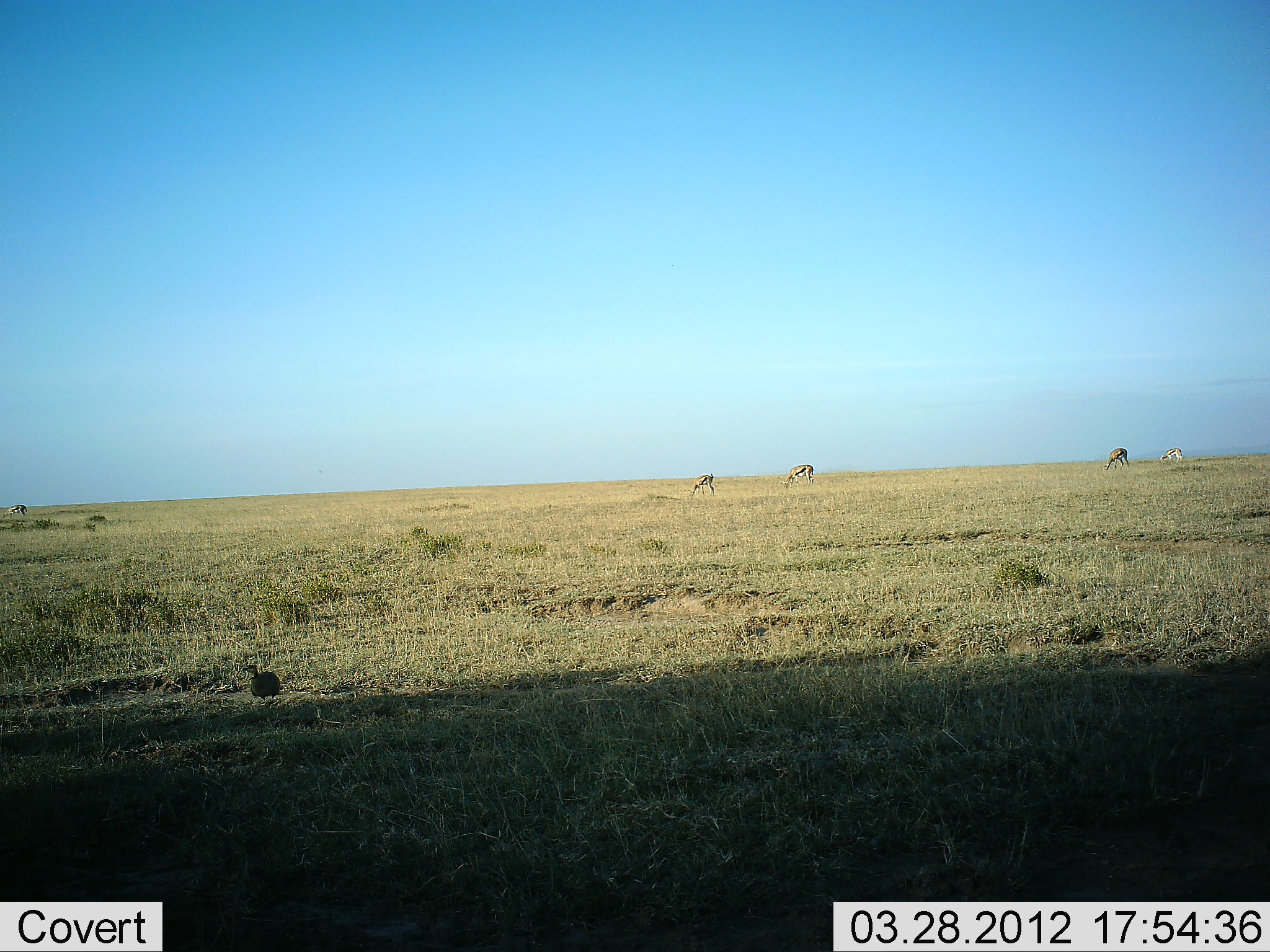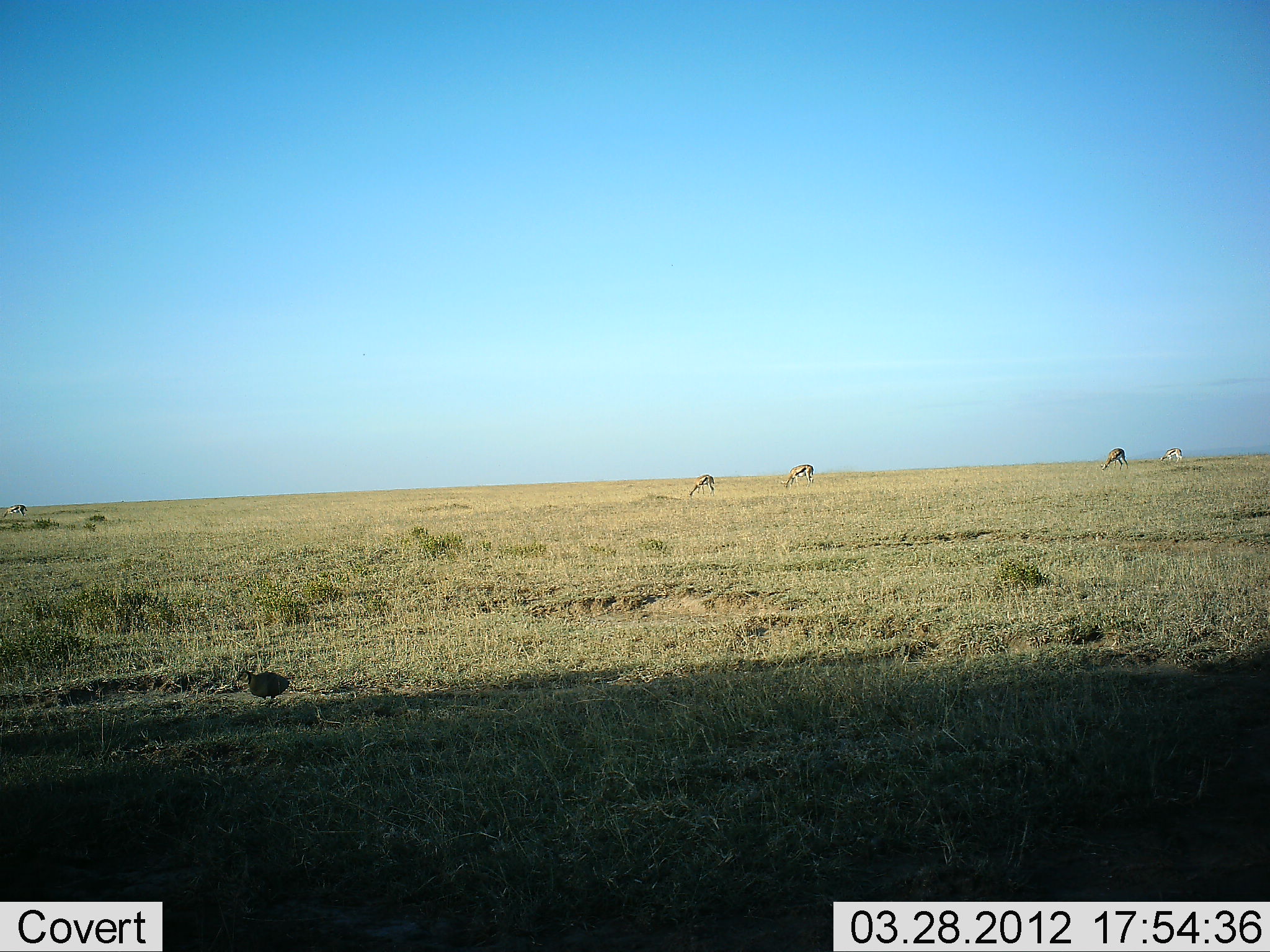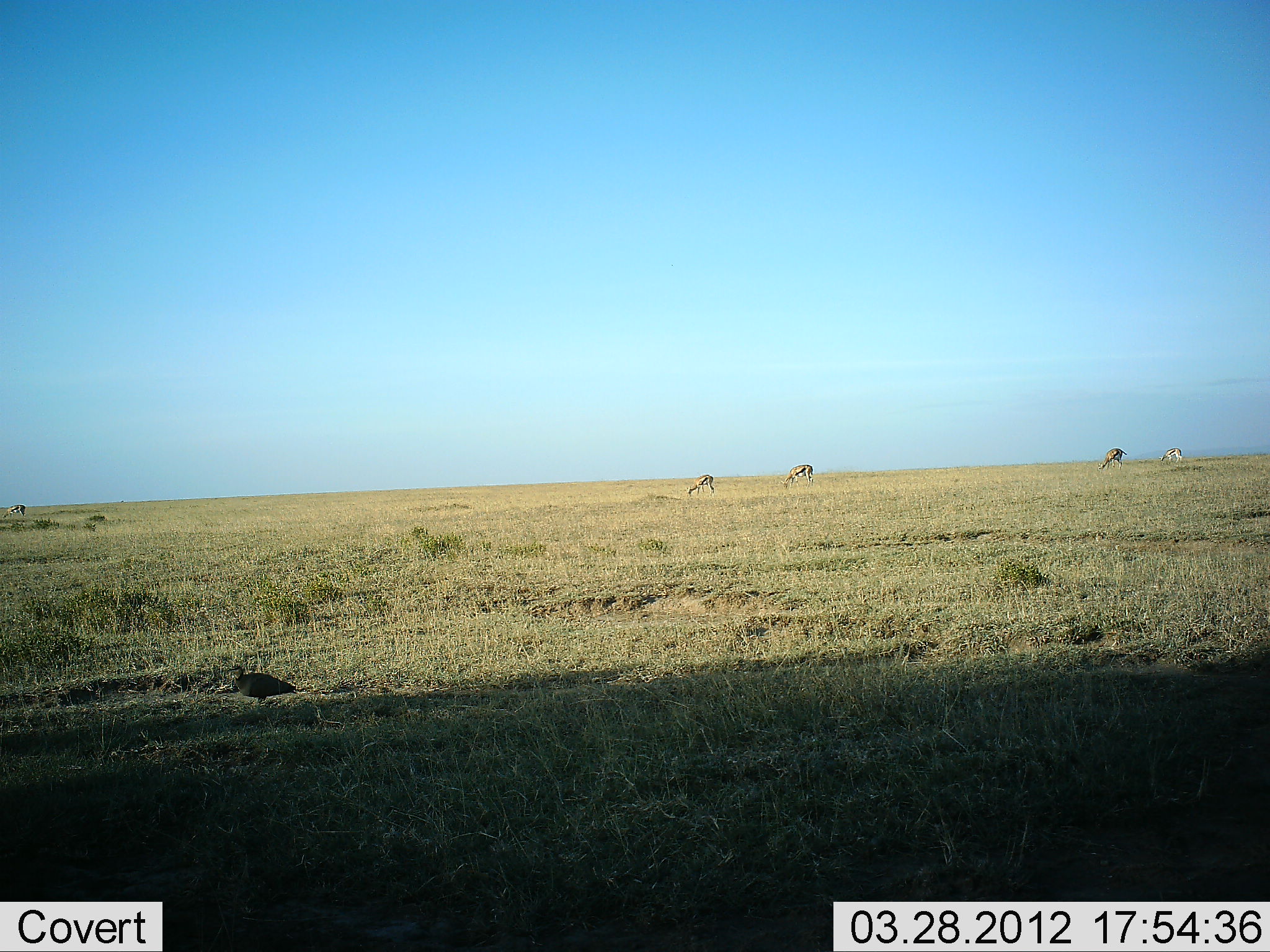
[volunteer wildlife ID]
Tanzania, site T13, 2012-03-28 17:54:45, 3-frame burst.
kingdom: Animalia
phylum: Chordata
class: Mammalia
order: Artiodactyla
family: Bovidae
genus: Eudorcas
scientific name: Eudorcas thomsonii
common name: thomson's gazelle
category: gazellethomsons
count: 5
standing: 36%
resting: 0%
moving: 4%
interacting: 0%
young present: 0%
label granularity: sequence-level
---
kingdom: Animalia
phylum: Chordata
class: Aves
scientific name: Aves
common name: bird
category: otherbird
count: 1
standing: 85%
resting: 0%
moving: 31%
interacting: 0%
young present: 0%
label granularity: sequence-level